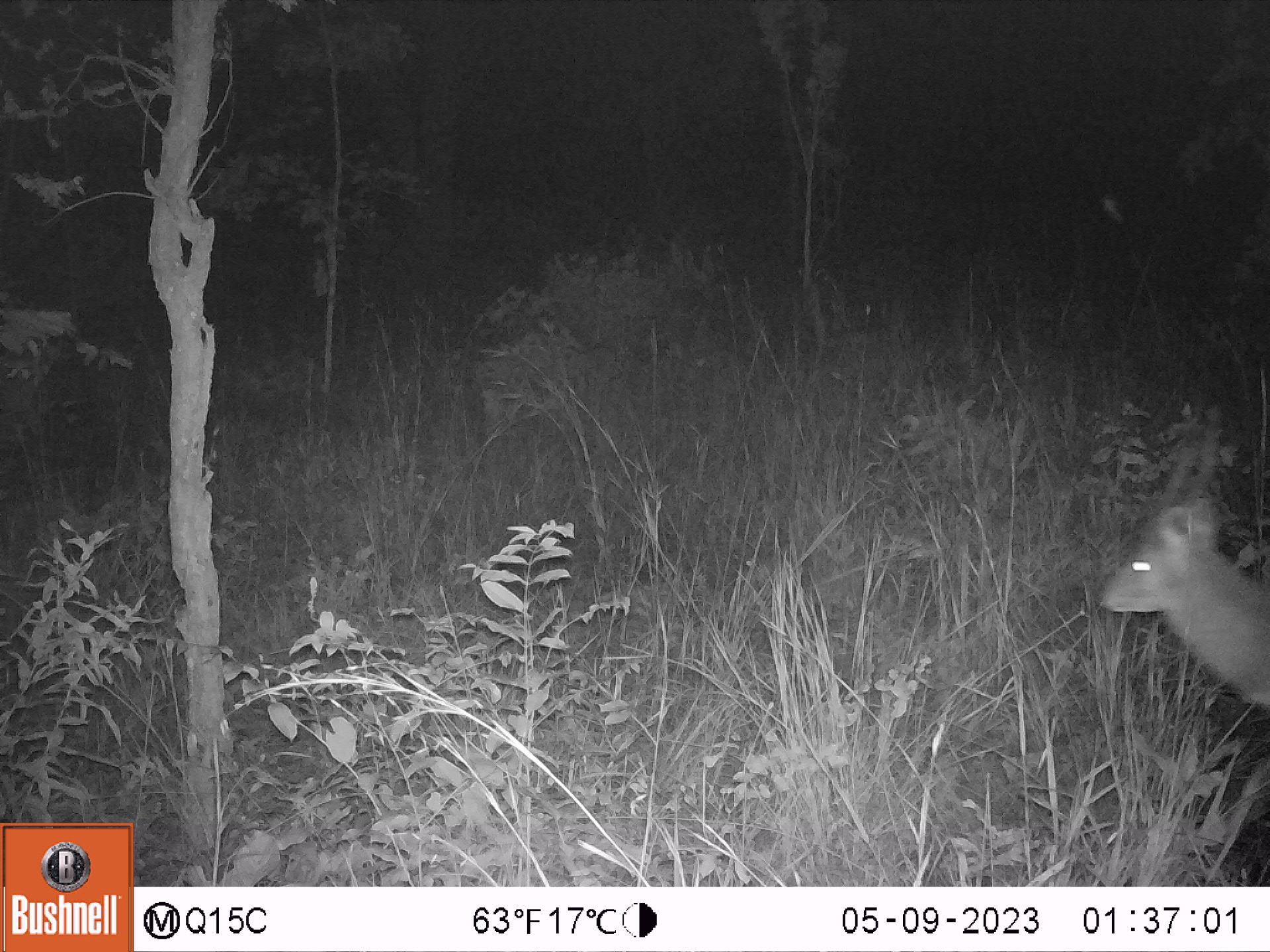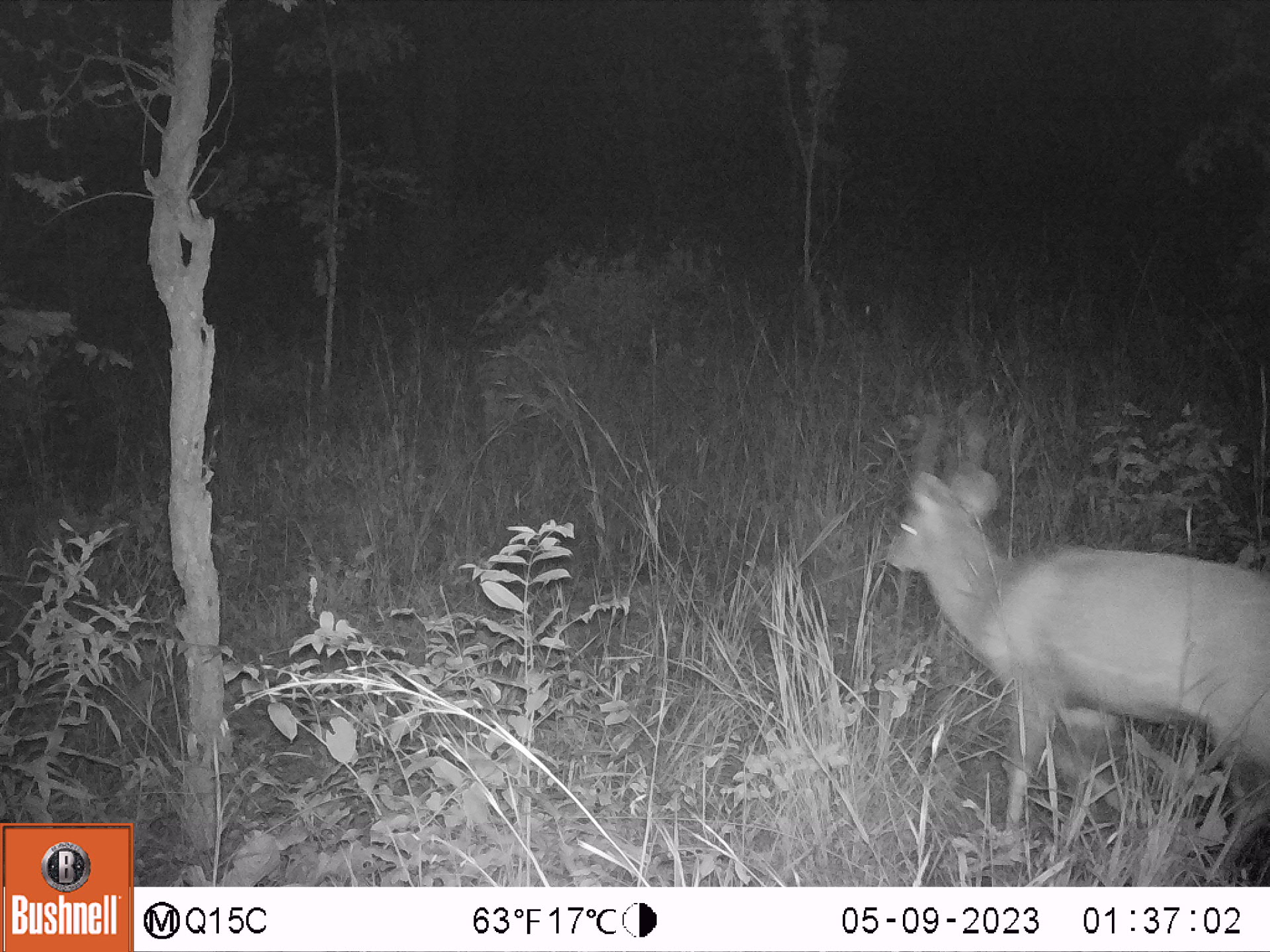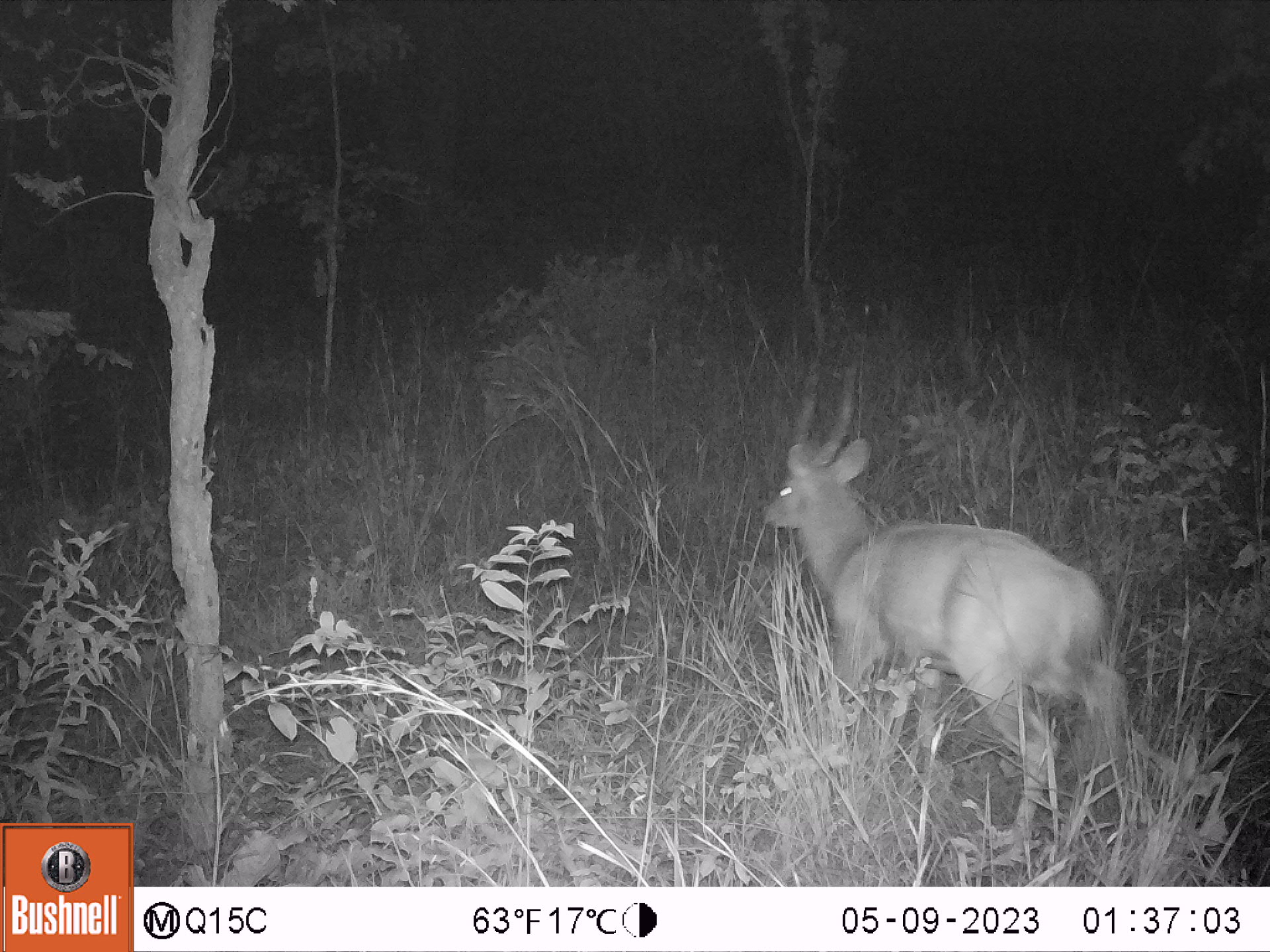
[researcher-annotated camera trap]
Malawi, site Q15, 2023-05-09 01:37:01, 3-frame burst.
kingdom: Animalia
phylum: Chordata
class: Mammalia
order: Artiodactyla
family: Bovidae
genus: Tragelaphus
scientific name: Tragelaphus sylvaticus sylvaticus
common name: cape bushbuck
Cape bushbuck (Tragelaphus sylvaticus sylvaticus), count 1.